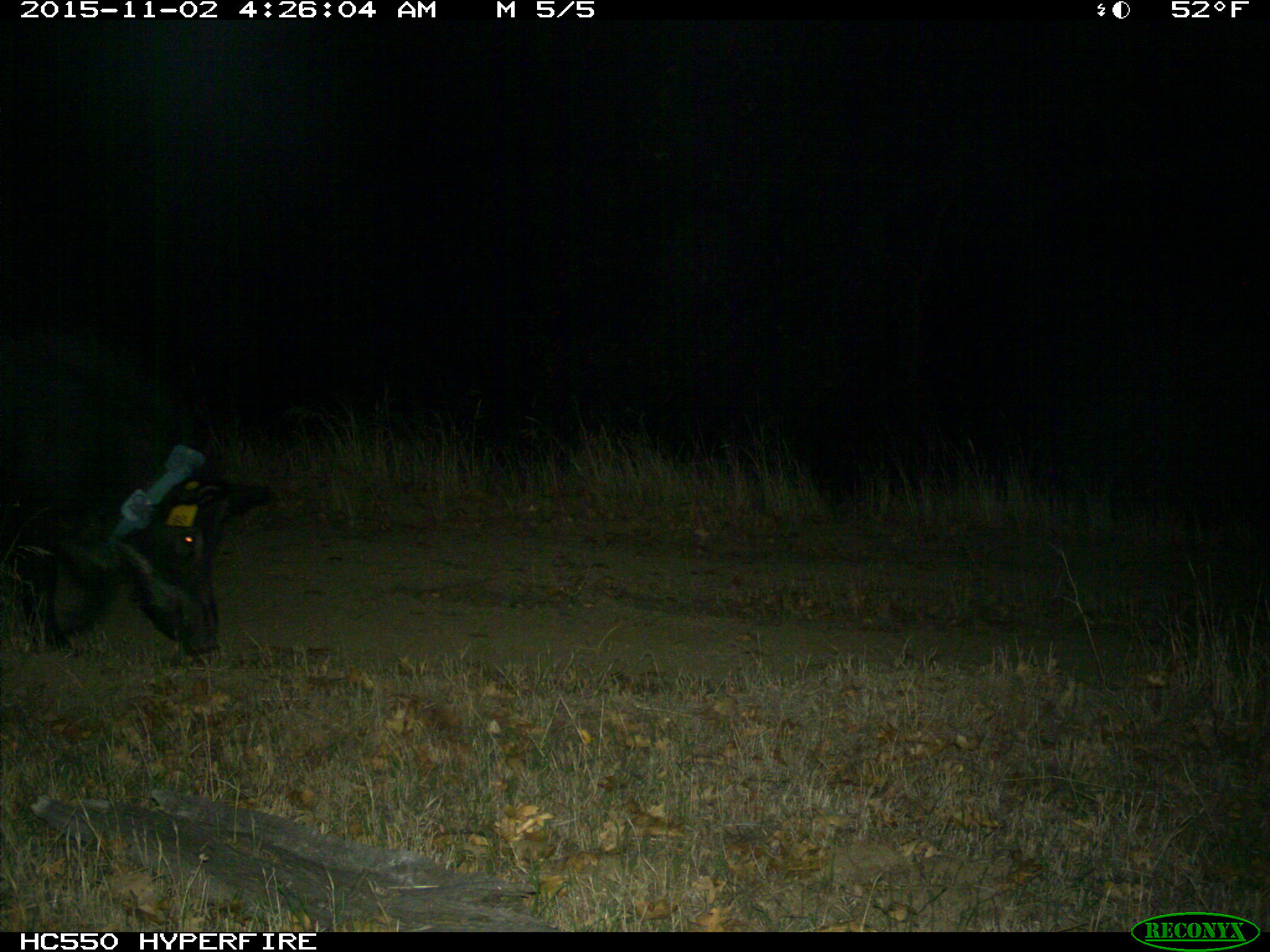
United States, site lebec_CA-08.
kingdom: Animalia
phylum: Chordata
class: Mammalia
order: Artiodactyla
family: Suidae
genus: Sus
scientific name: Sus scrofa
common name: wild boar